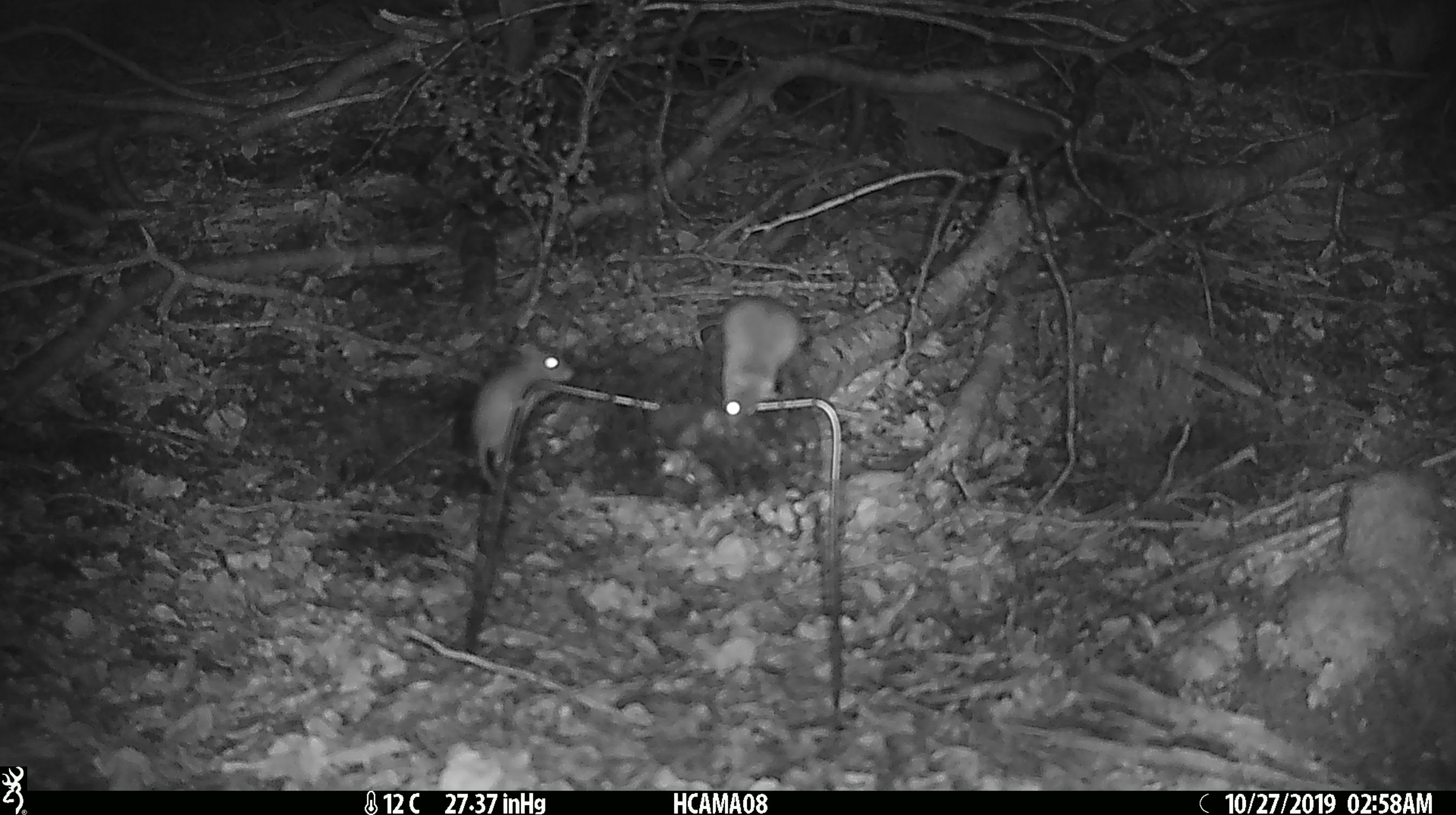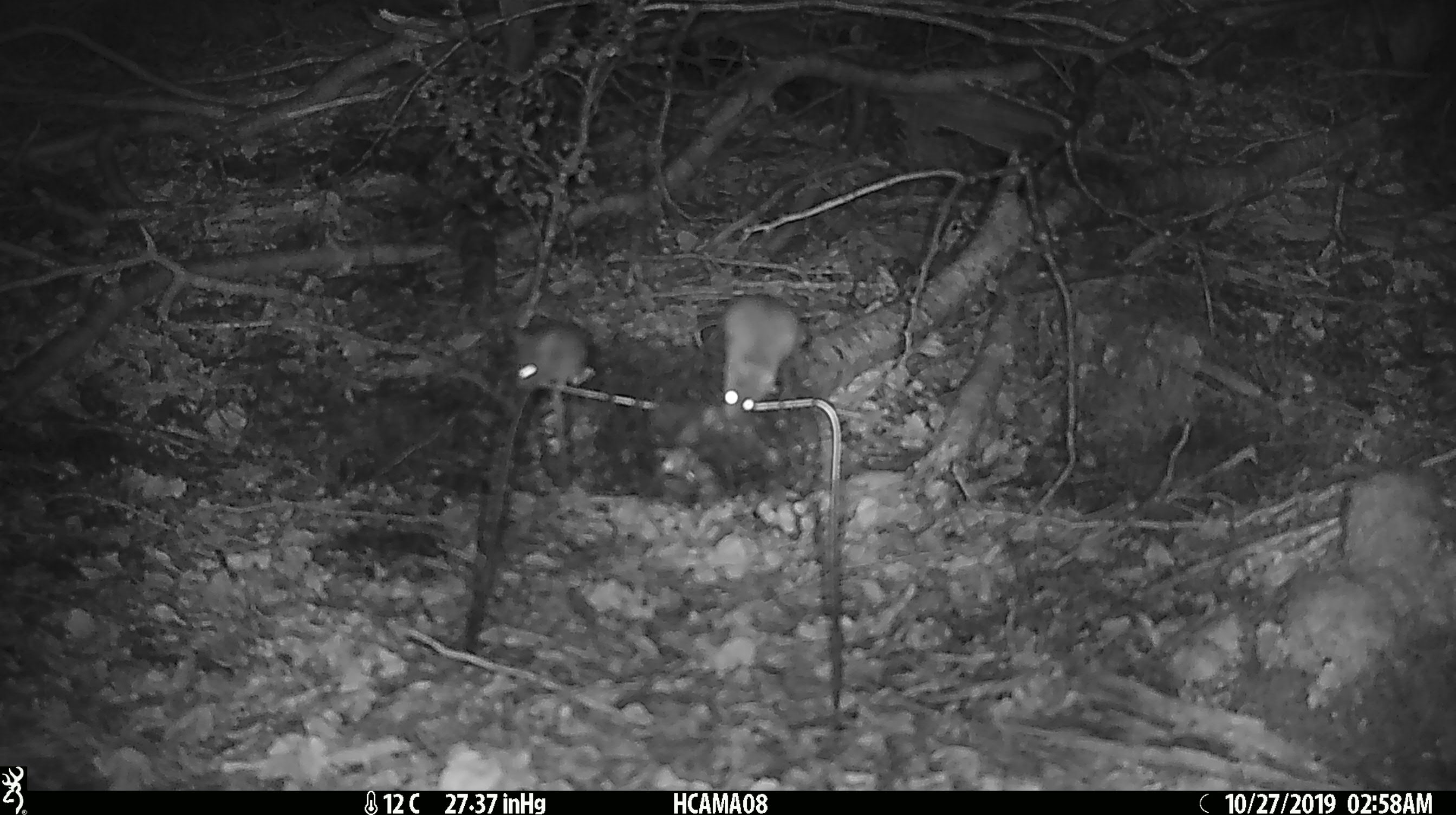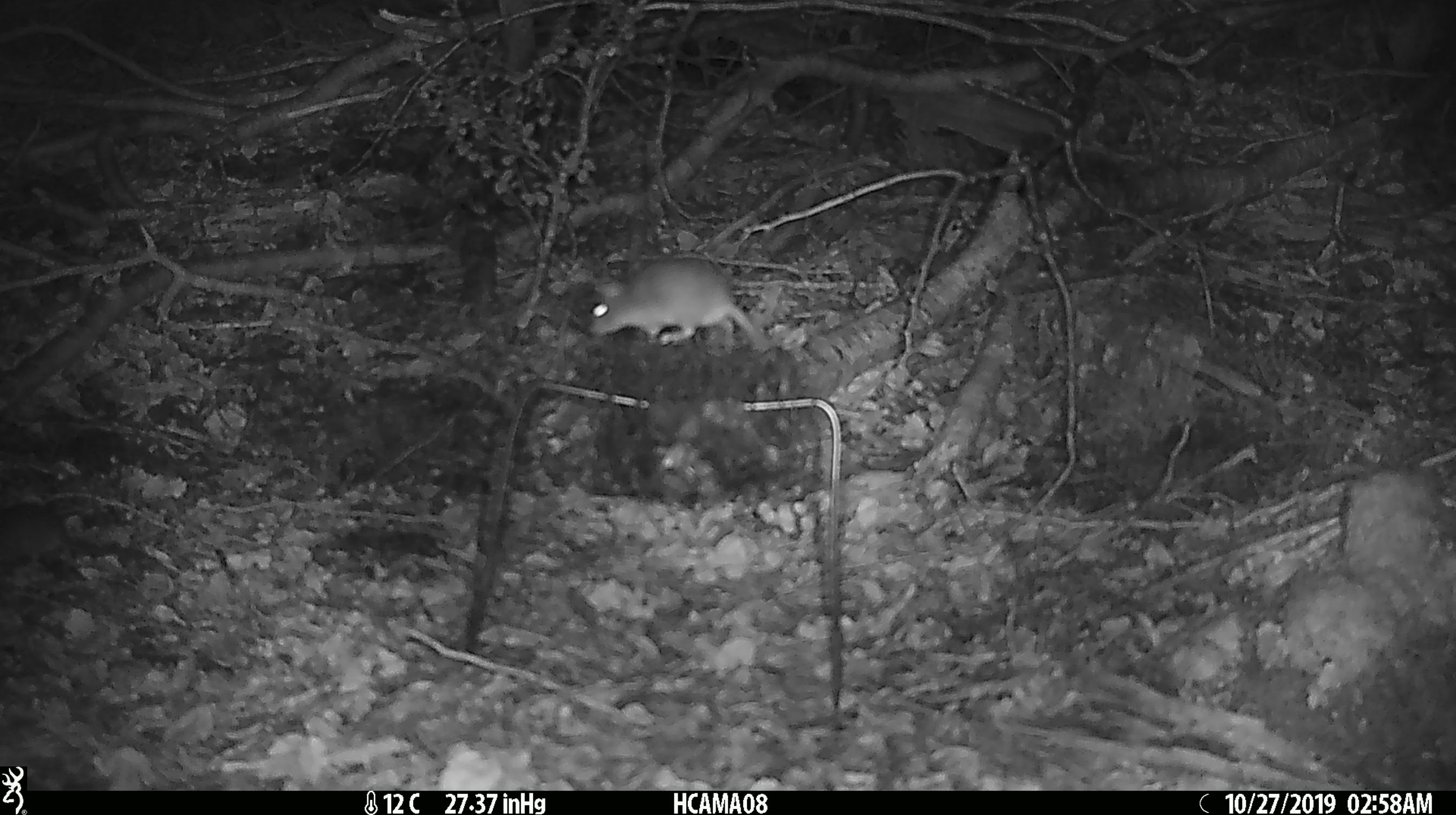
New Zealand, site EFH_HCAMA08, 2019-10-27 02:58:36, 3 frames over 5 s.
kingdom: Animalia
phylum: Chordata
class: Mammalia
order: Rodentia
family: Muridae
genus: Mus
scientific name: Mus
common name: mouse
Mouse (Mus).